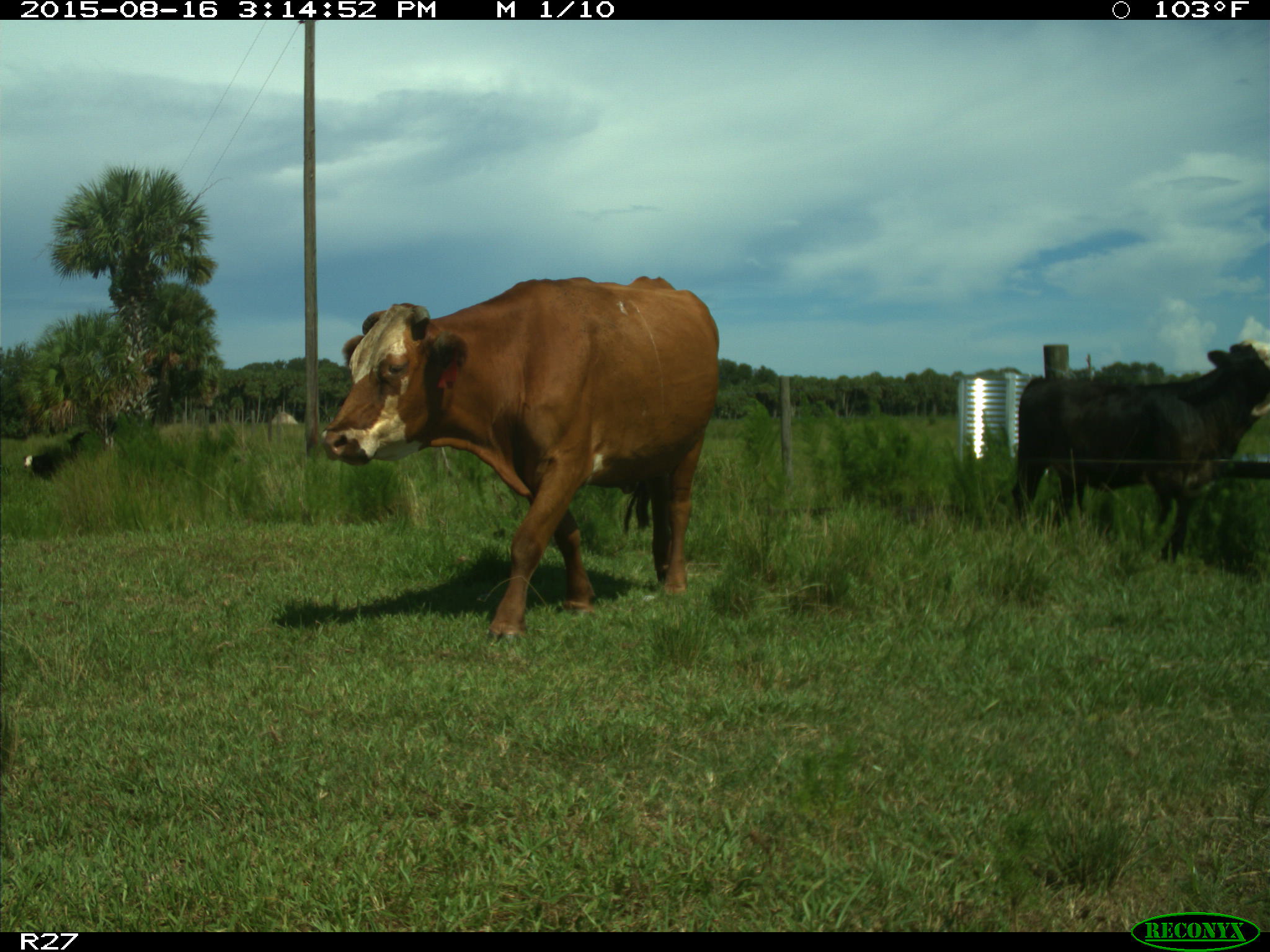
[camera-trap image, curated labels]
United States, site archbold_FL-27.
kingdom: Animalia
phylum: Chordata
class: Mammalia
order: Artiodactyla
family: Bovidae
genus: Bos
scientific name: Bos taurus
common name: domestic cow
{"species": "Bos taurus (domestic cow)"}